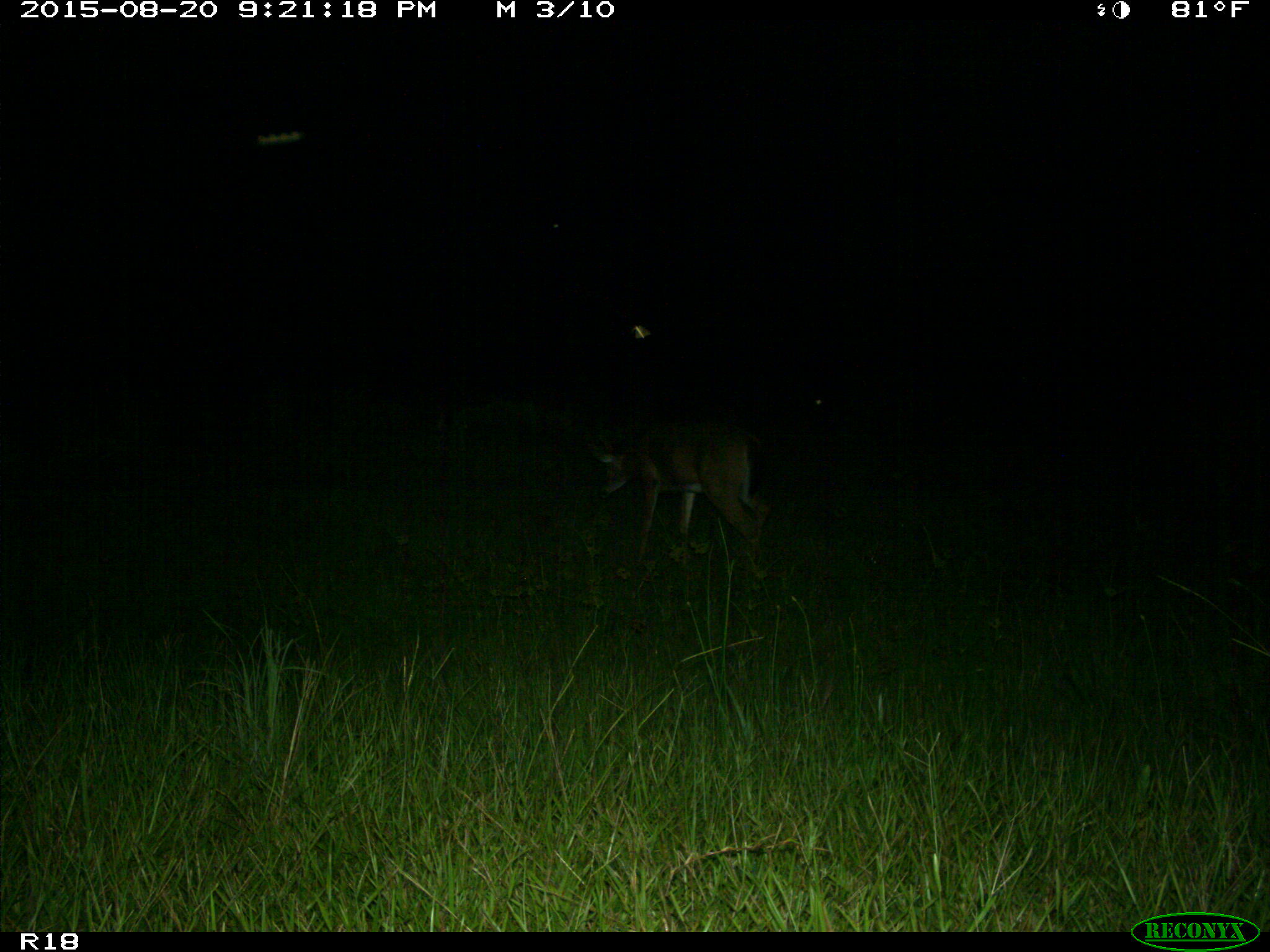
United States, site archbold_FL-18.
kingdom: Animalia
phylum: Chordata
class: Mammalia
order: Artiodactyla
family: Cervidae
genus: Odocoileus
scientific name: Odocoileus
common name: deer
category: unidentified deer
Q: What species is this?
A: Unidentified deer (deer) (Odocoileus).